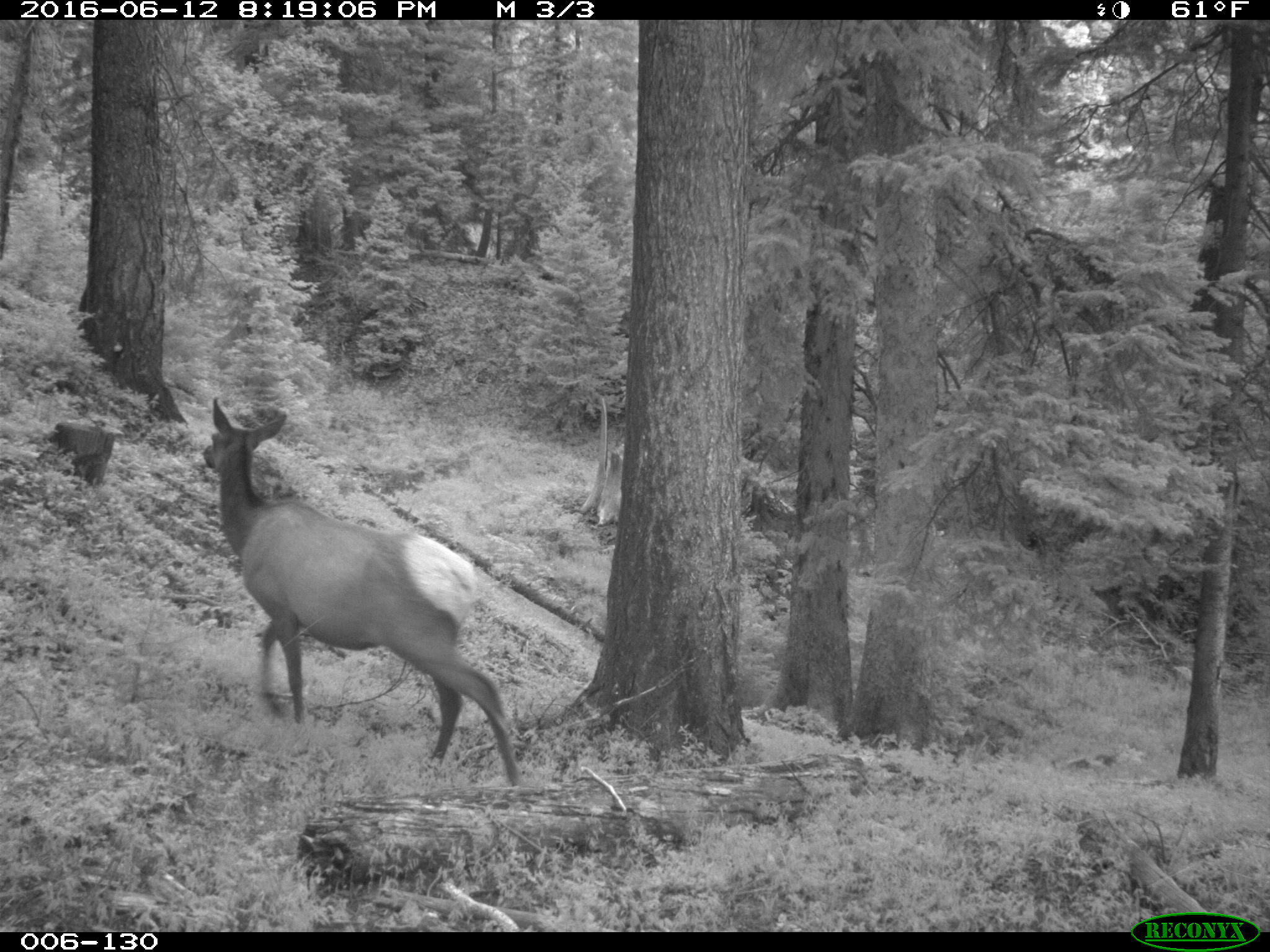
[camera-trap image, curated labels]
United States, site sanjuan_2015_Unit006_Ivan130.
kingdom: Animalia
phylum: Chordata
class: Mammalia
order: Artiodactyla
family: Cervidae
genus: Cervus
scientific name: Cervus elaphus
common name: red deer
Cervus elaphus (red deer).